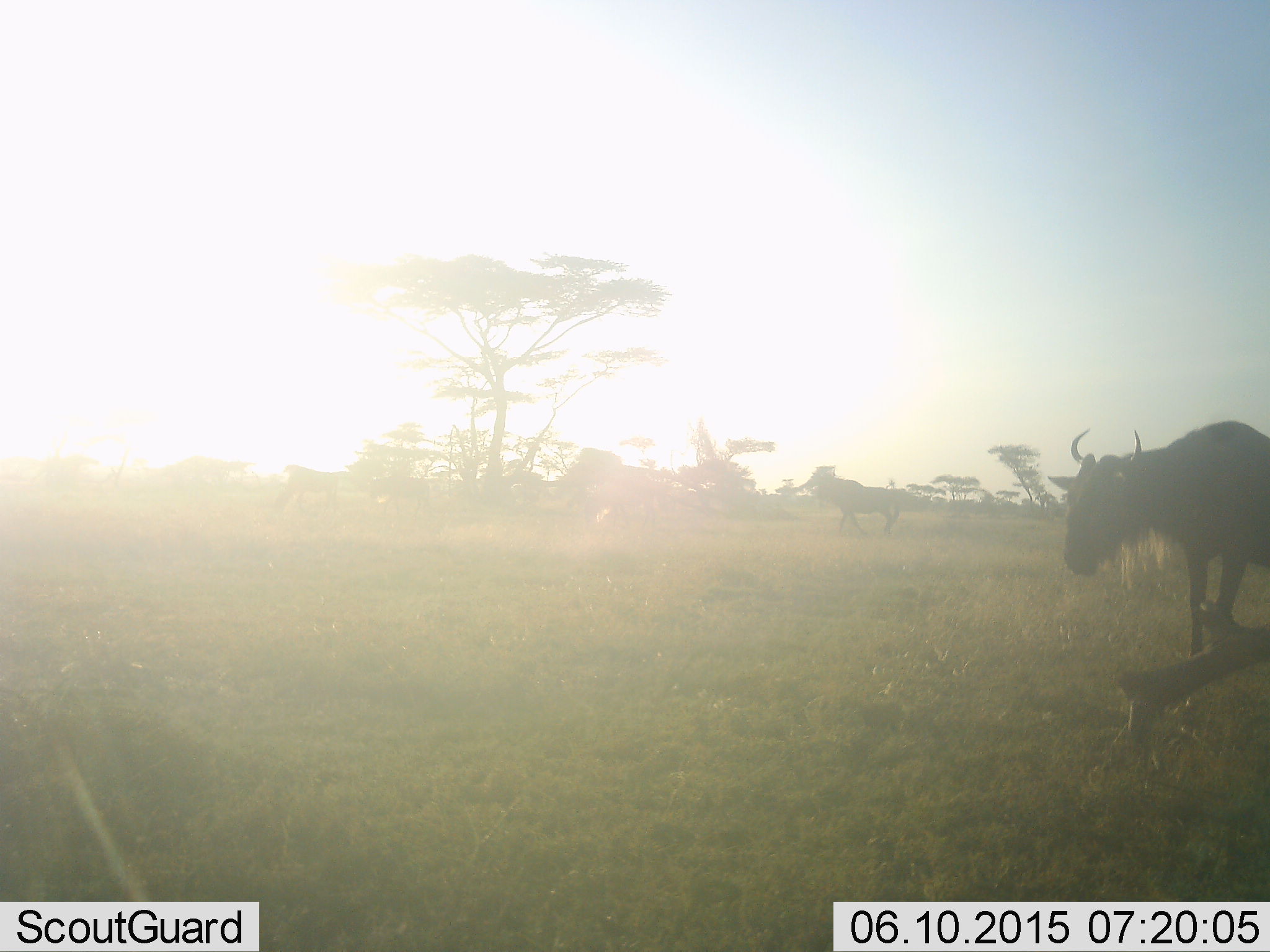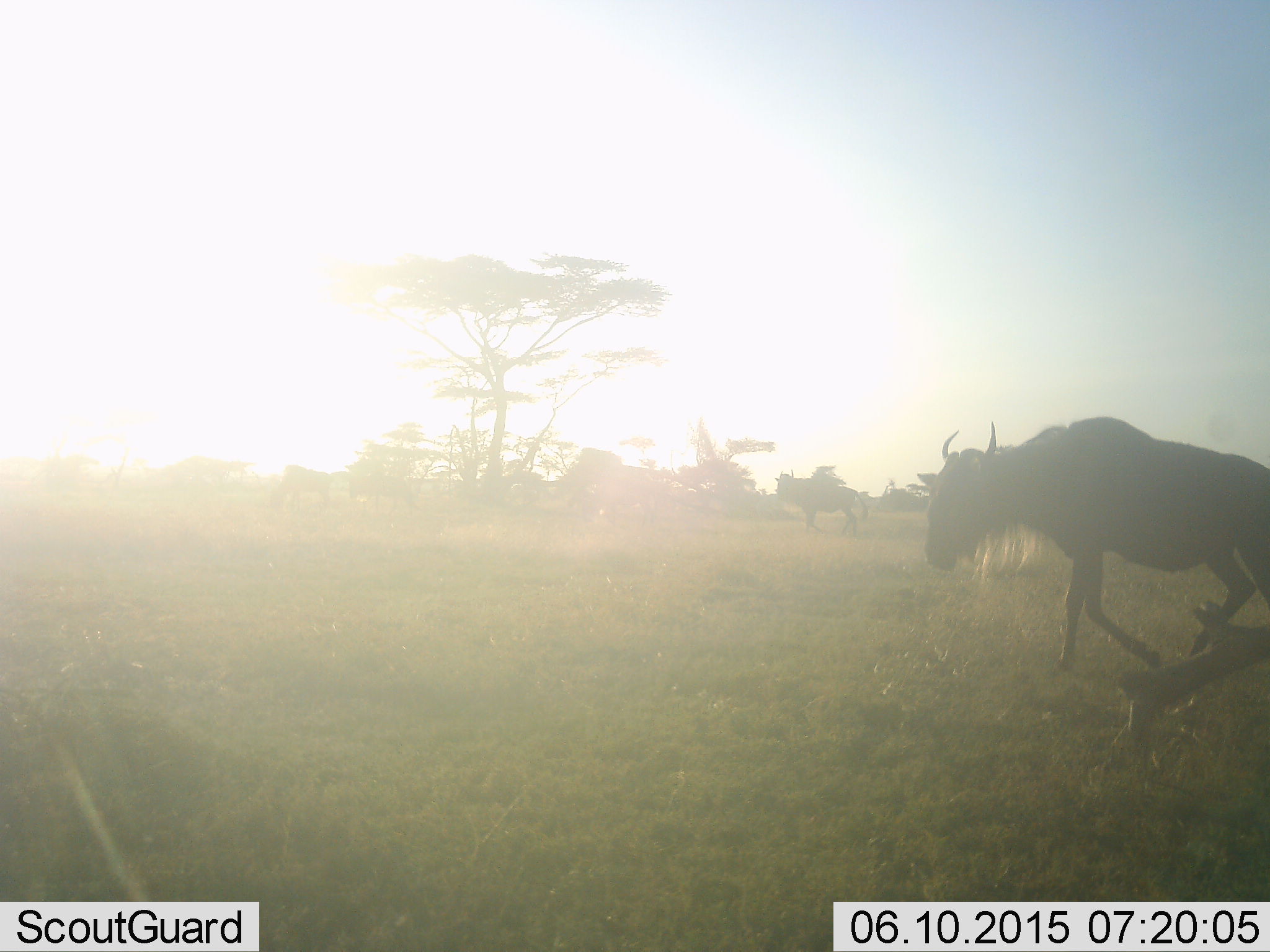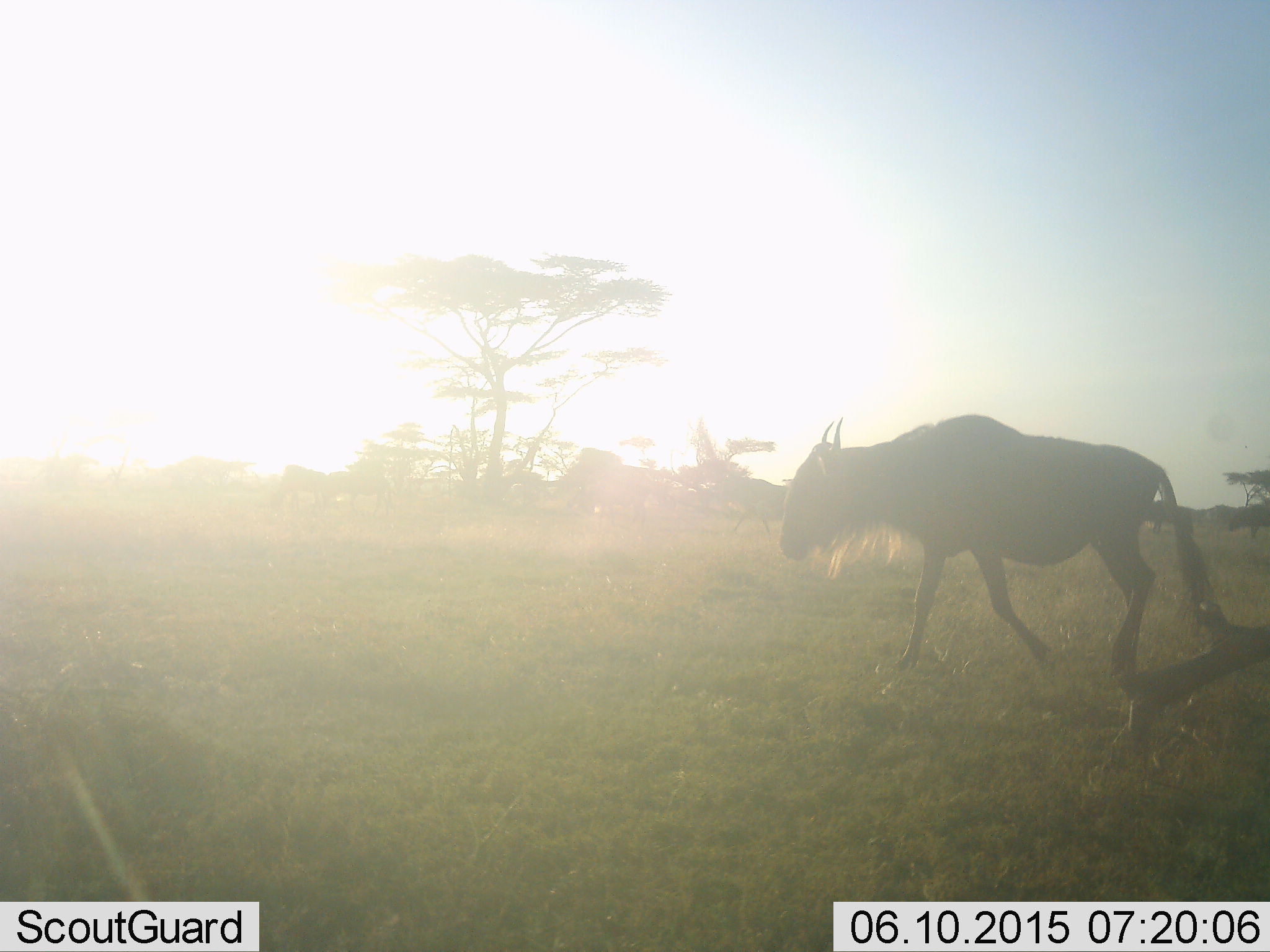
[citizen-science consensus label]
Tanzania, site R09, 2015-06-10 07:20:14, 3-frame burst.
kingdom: Animalia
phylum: Chordata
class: Mammalia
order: Artiodactyla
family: Bovidae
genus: Connochaetes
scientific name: Connochaetes taurinus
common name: blue wildebeest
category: wildebeest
Wildebeest (blue wildebeest) (Connochaetes taurinus), count 2. Behavior (volunteer vote fractions): standing 30%, resting 0%, moving 90%, interacting 0%. Young present (vote fraction): 0%. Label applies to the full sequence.